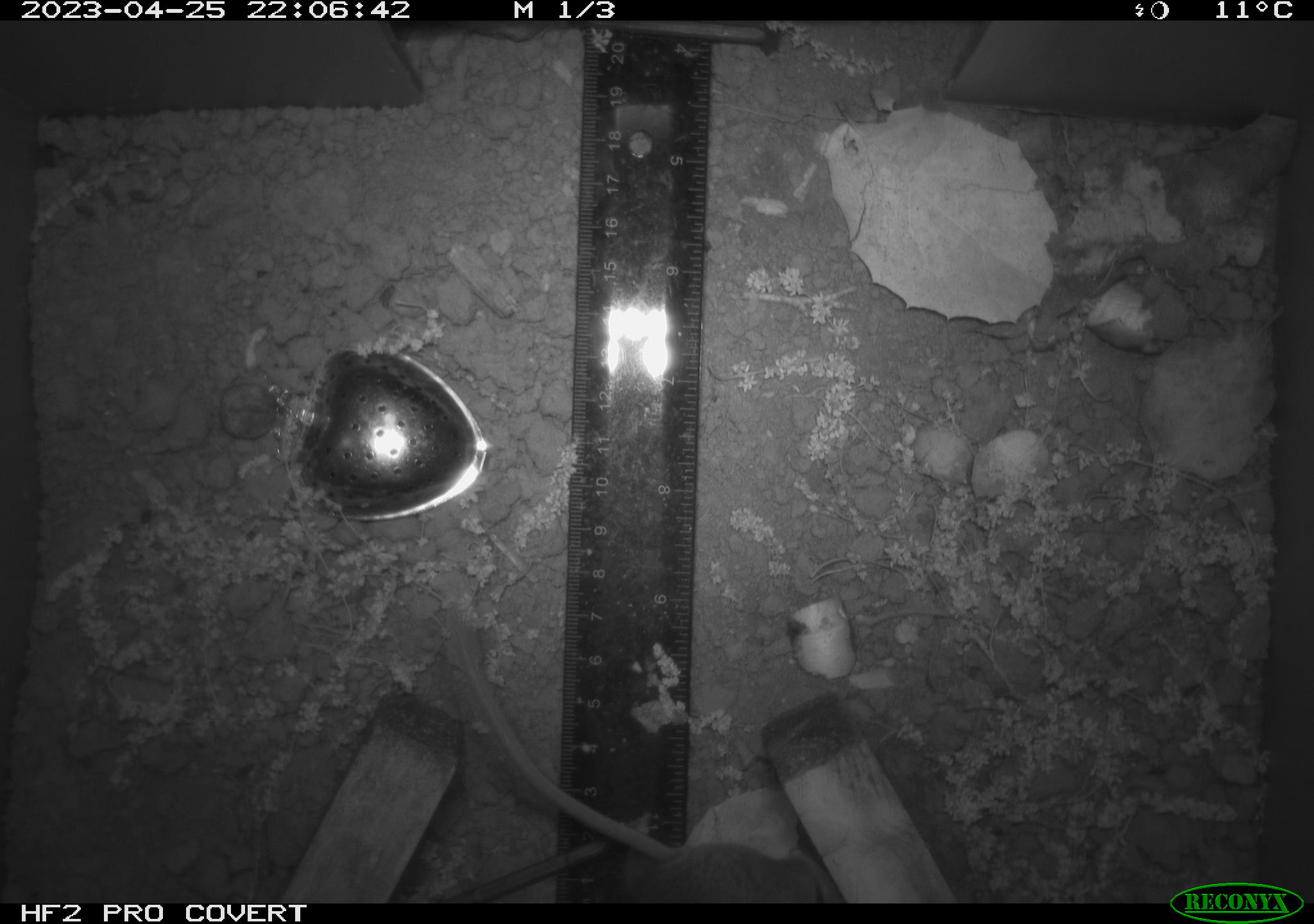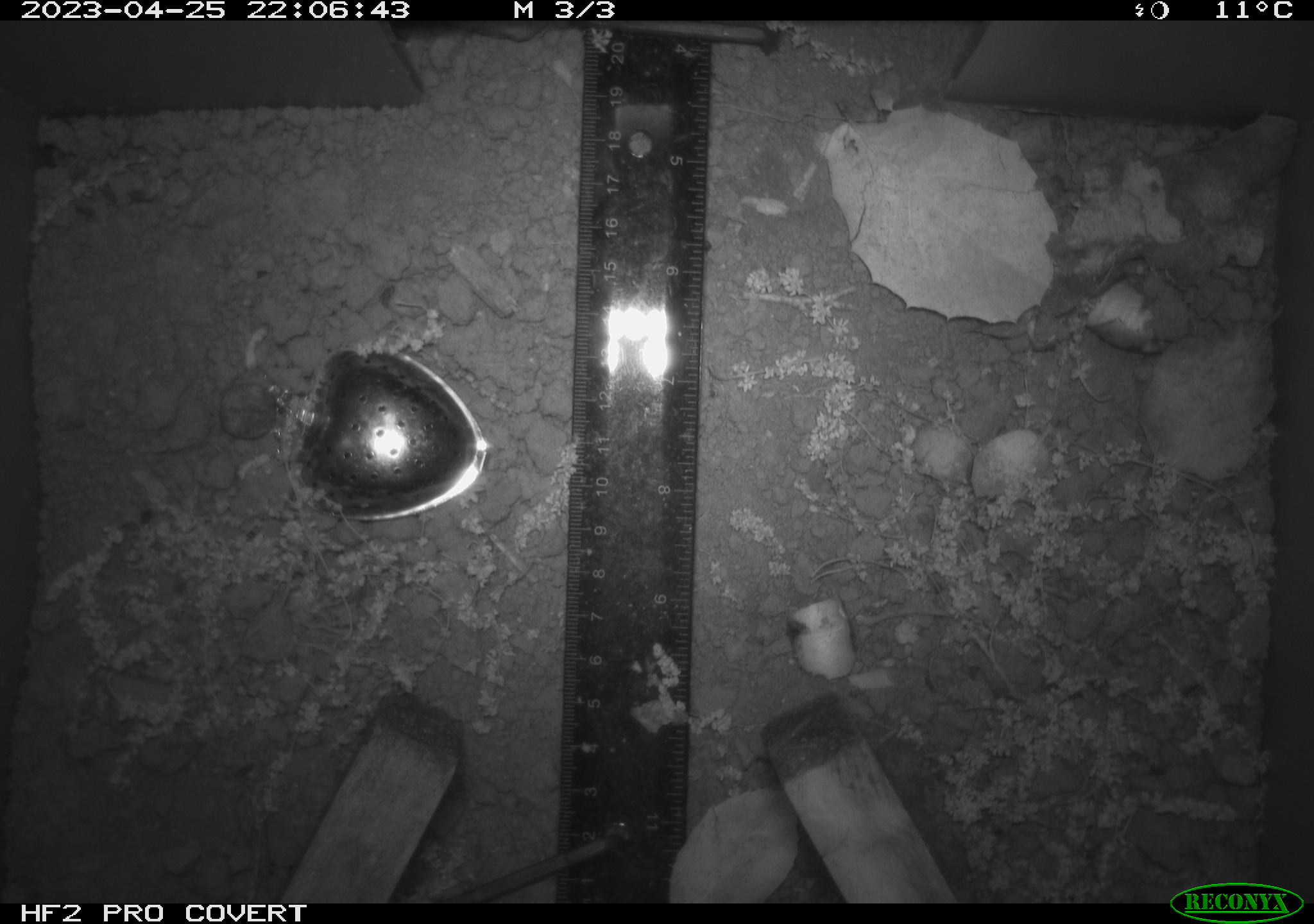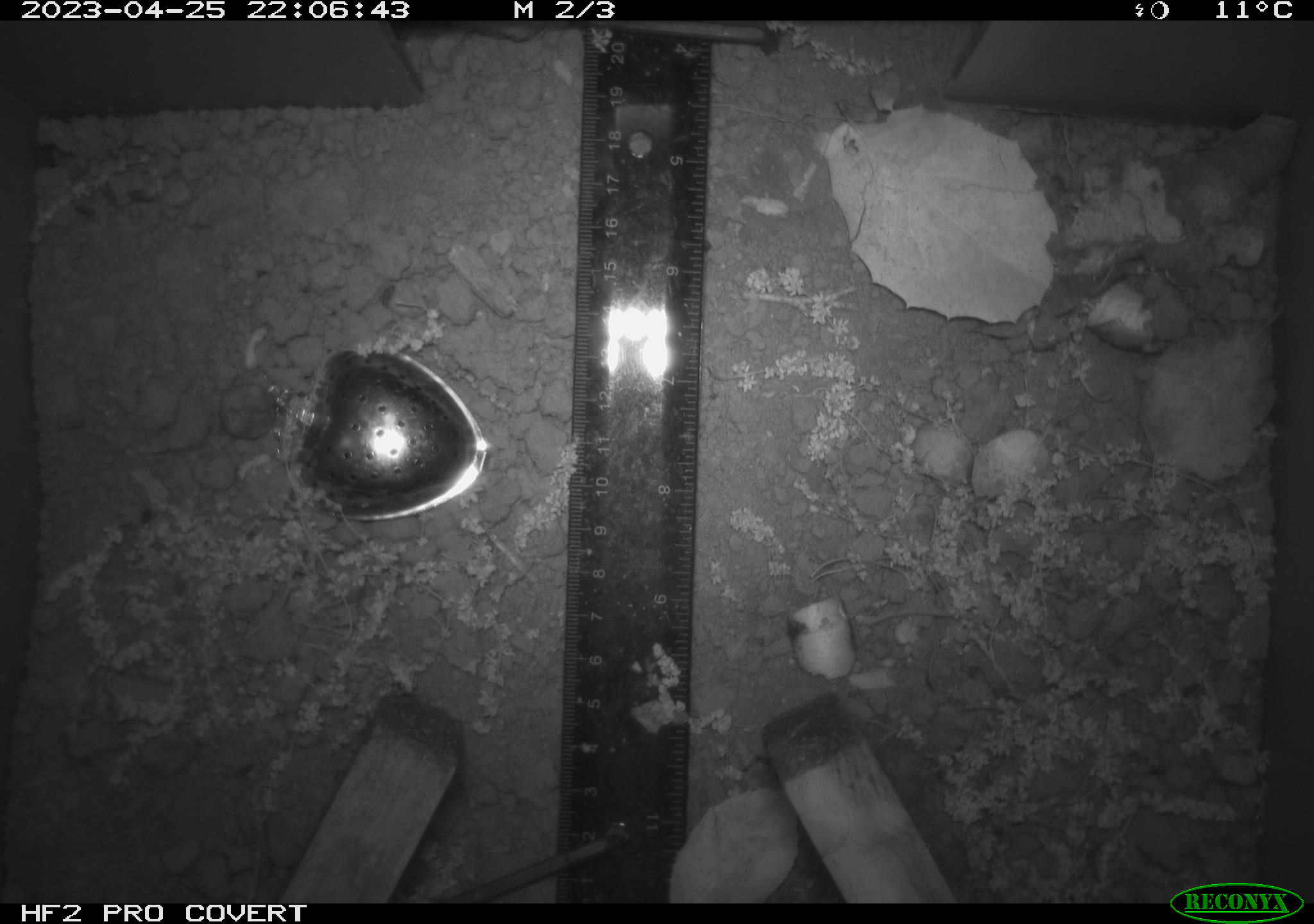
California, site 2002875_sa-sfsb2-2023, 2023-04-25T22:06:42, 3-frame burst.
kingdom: Animalia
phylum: Chordata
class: Mammalia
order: Rodentia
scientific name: Rodentia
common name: mouse species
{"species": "mouse species (Rodentia)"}